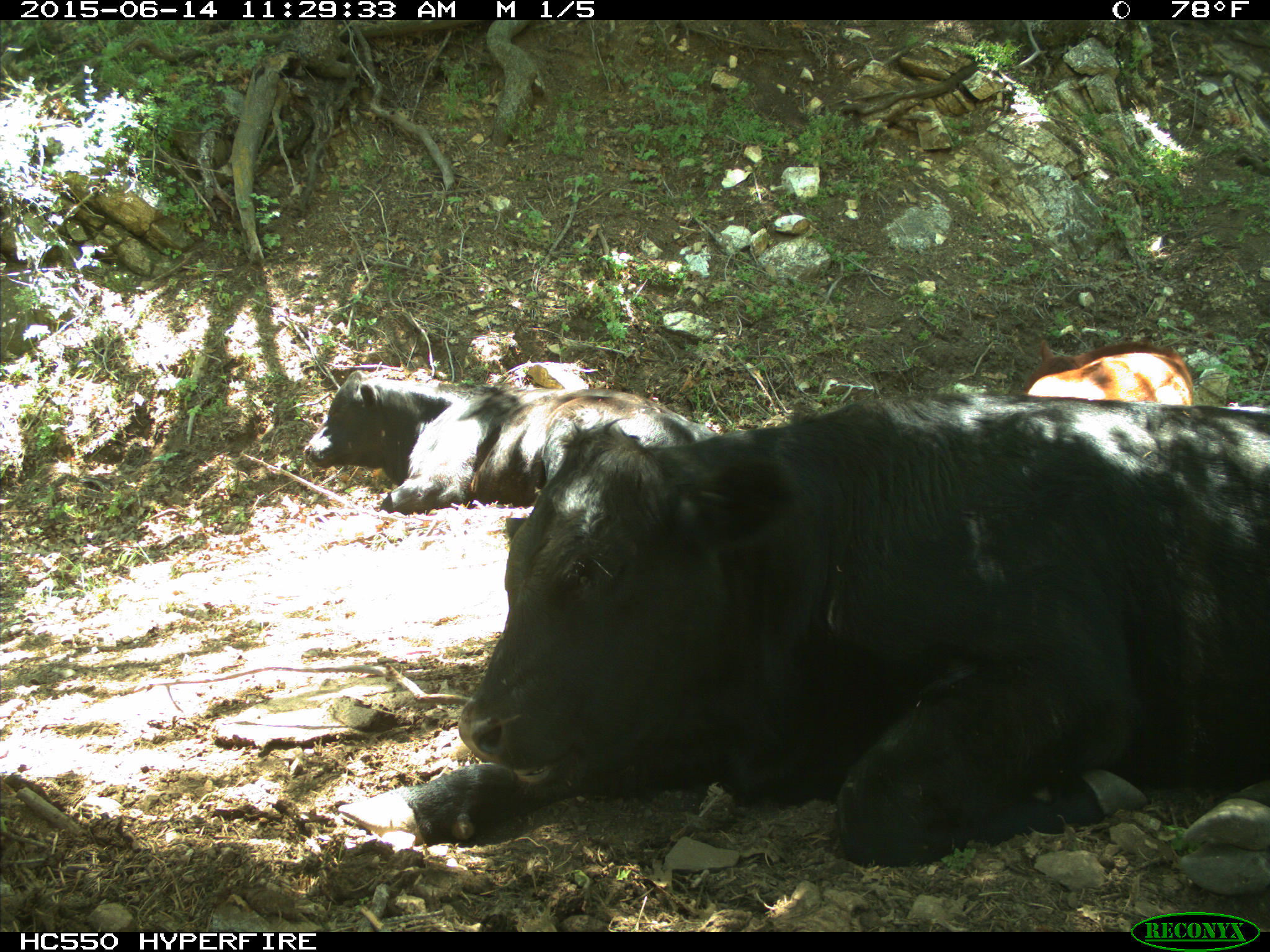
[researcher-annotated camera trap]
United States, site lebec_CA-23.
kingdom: Animalia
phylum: Chordata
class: Mammalia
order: Artiodactyla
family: Bovidae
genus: Bos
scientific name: Bos taurus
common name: domestic cow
Bos taurus (domestic cow).